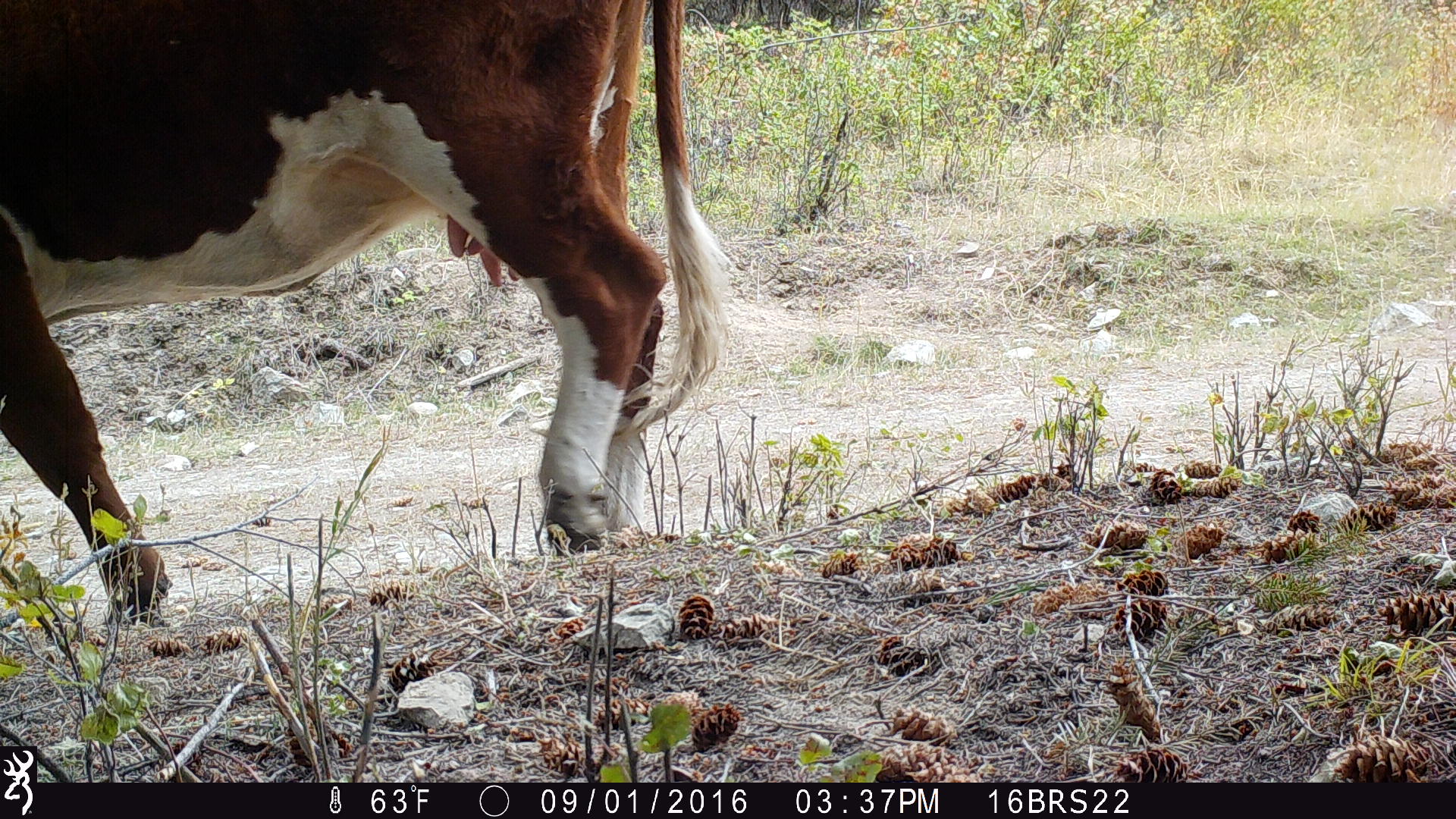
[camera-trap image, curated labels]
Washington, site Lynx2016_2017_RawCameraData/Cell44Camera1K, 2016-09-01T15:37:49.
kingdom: Animalia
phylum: Chordata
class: Mammalia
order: Artiodactyla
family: Bovidae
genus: Bos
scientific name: Bos taurus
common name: domestic cattle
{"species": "domestic cattle (Bos taurus)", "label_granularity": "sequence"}